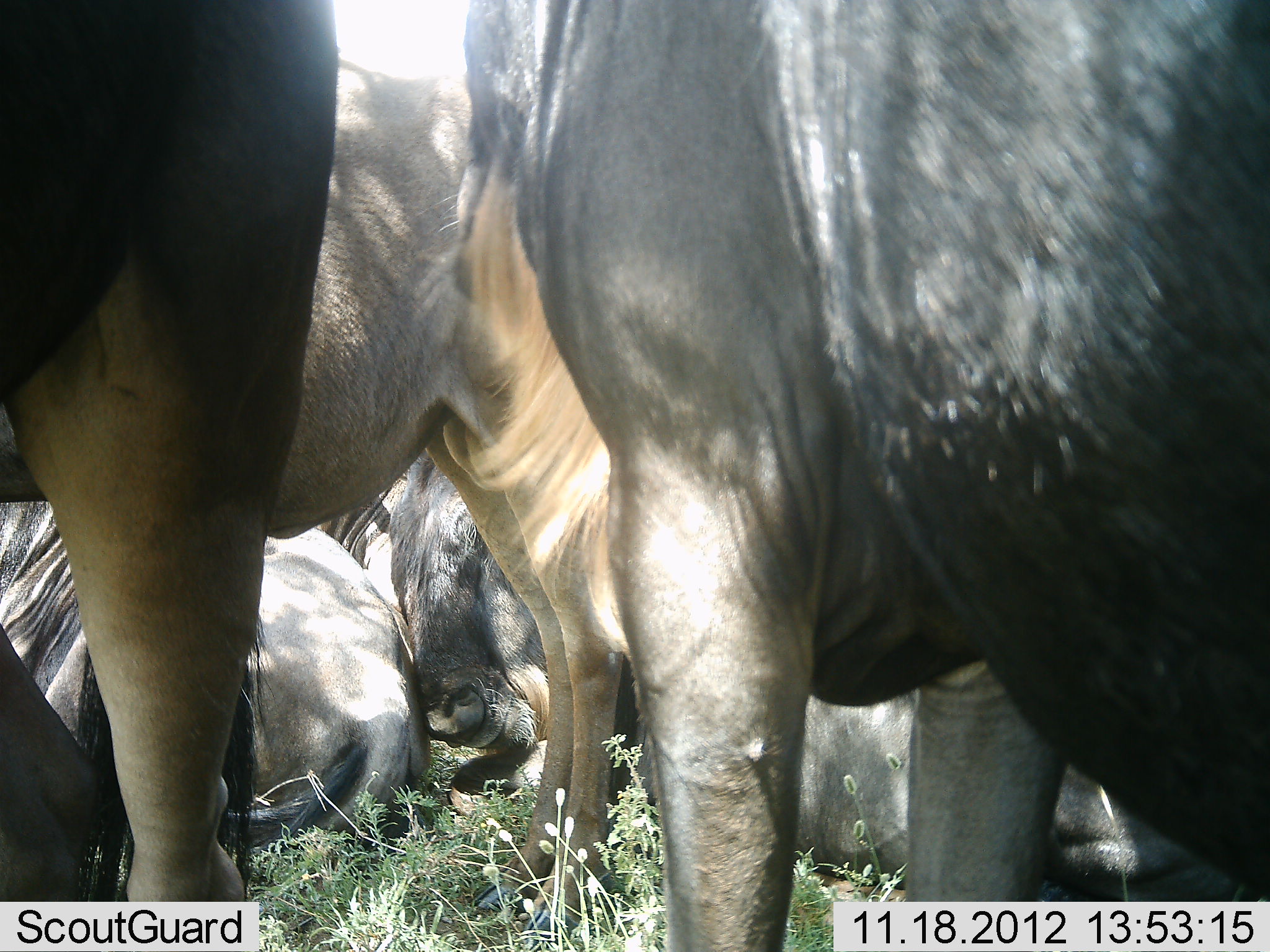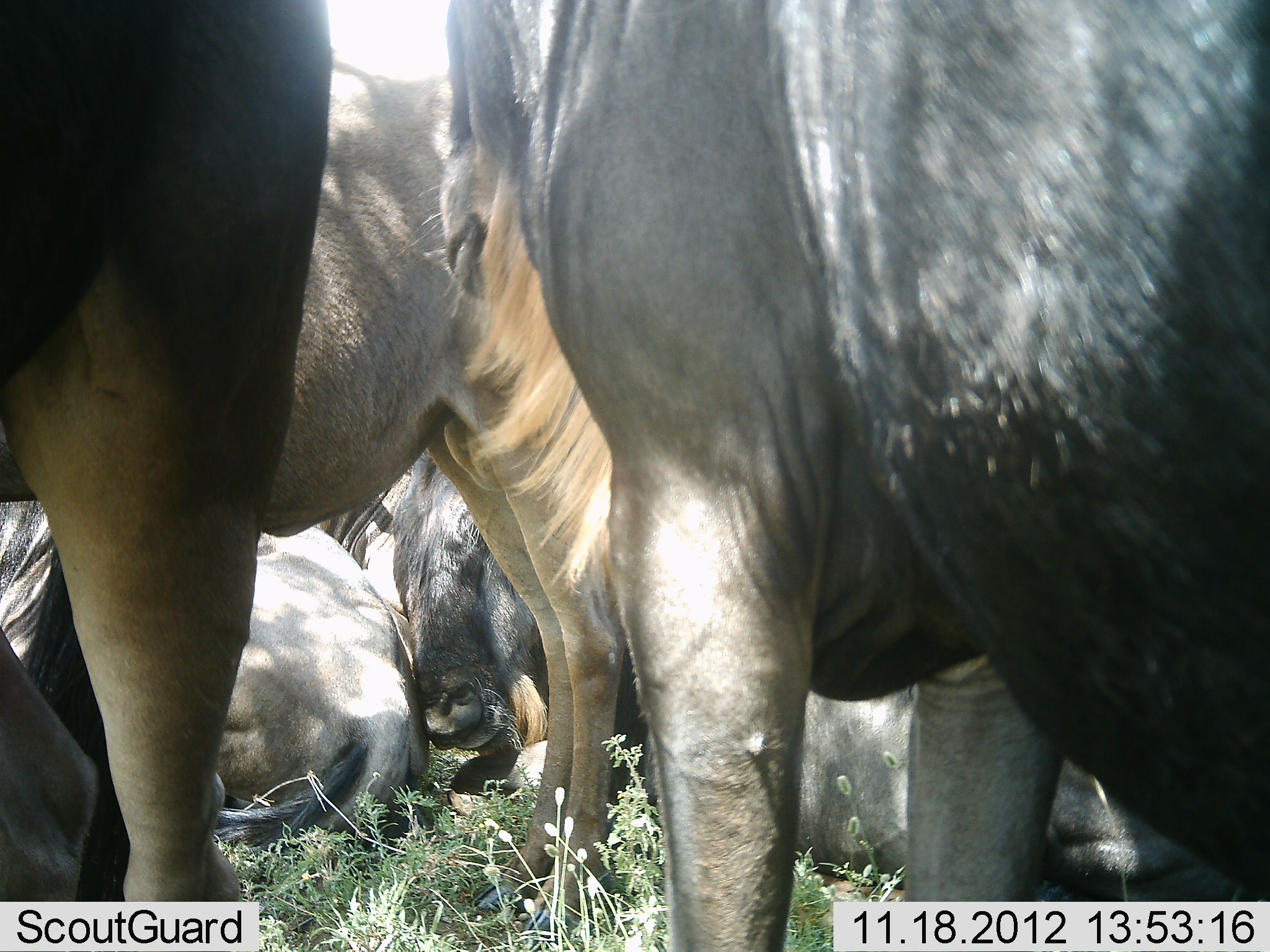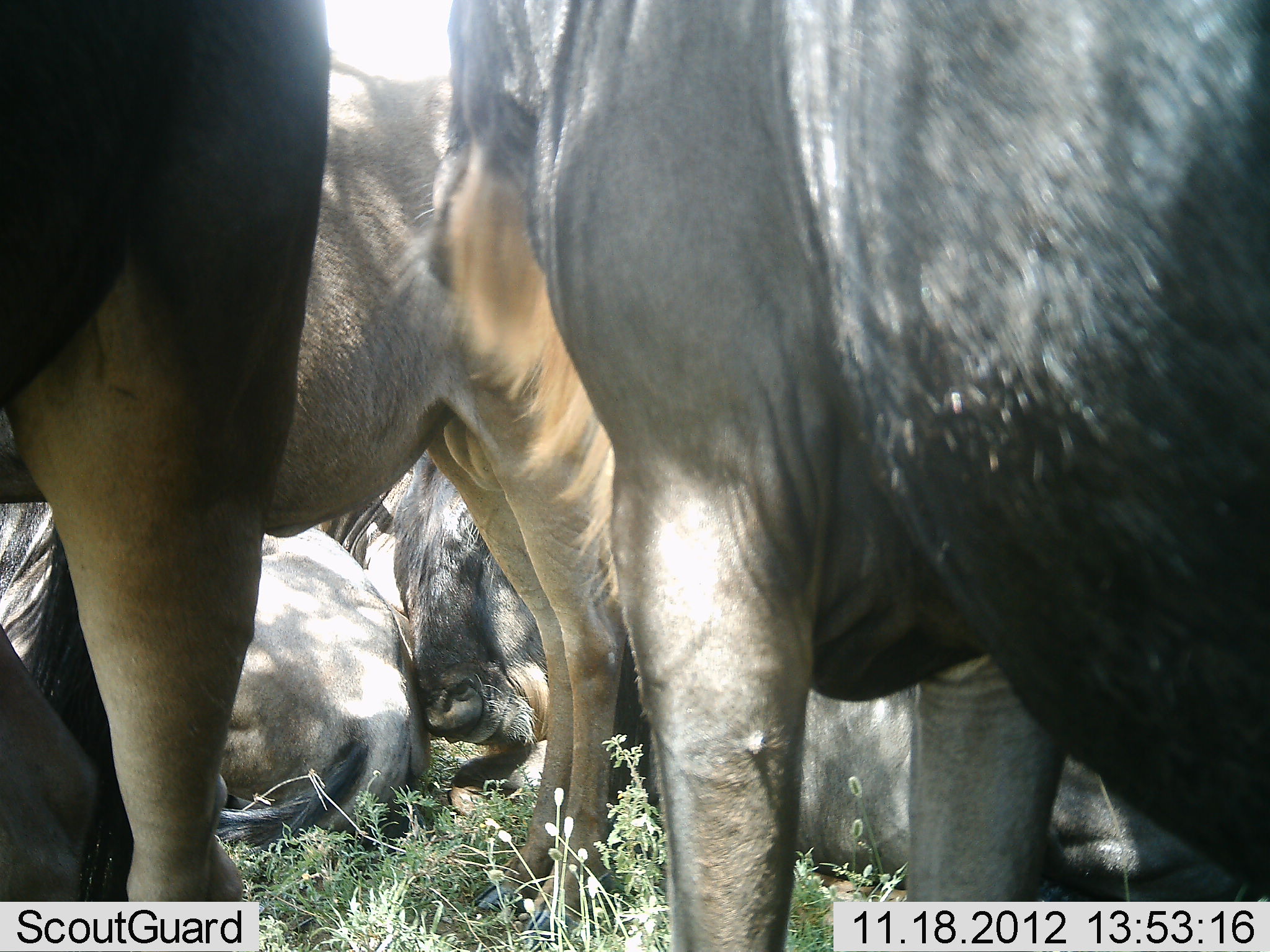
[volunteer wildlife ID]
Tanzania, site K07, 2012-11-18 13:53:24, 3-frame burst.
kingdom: Animalia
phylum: Chordata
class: Mammalia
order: Artiodactyla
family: Bovidae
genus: Connochaetes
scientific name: Connochaetes taurinus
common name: blue wildebeest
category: wildebeest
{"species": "wildebeest (blue wildebeest) (Connochaetes taurinus)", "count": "6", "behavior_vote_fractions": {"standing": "100%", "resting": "90%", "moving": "0%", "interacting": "0%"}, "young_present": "0%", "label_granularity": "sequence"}